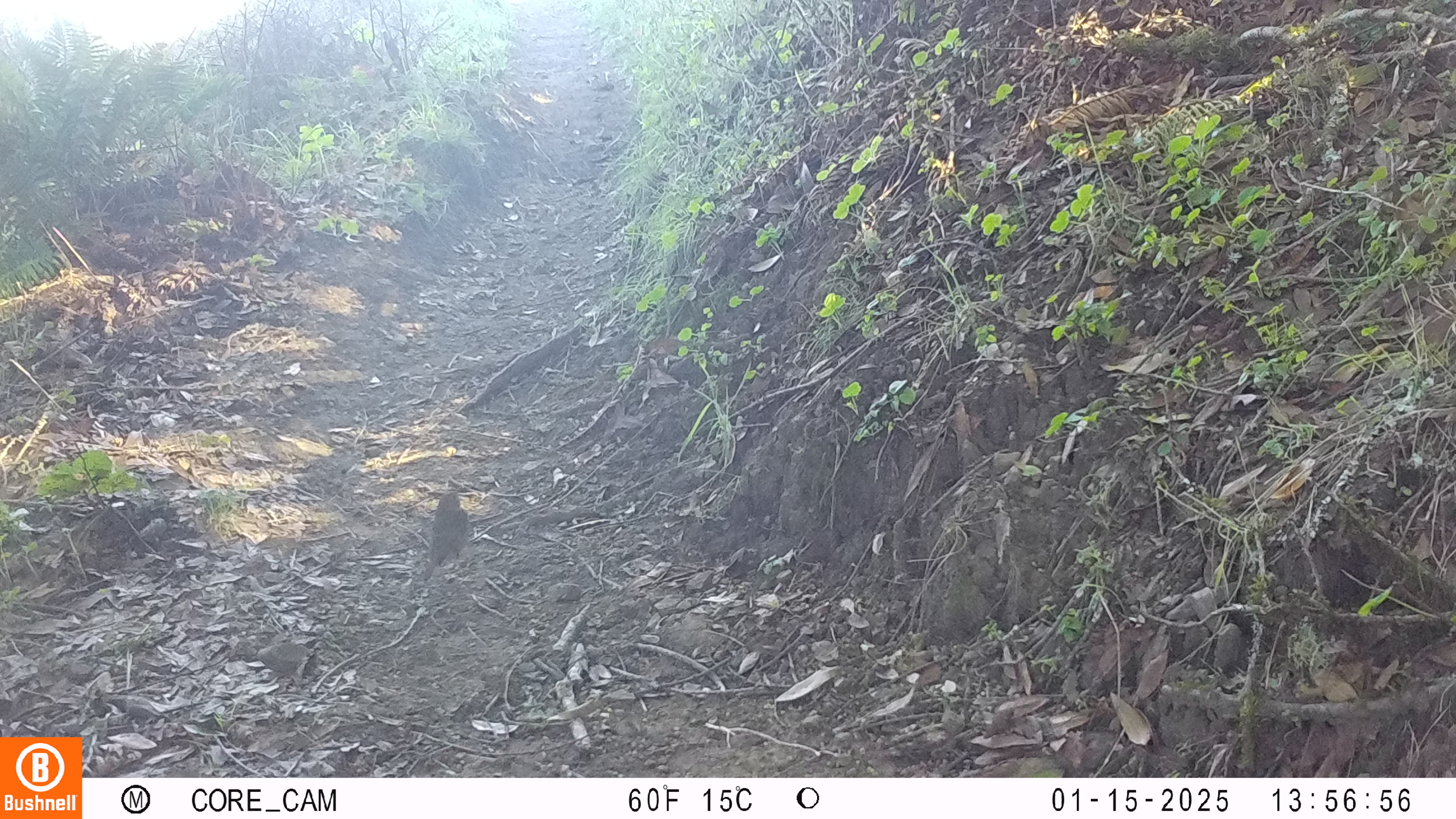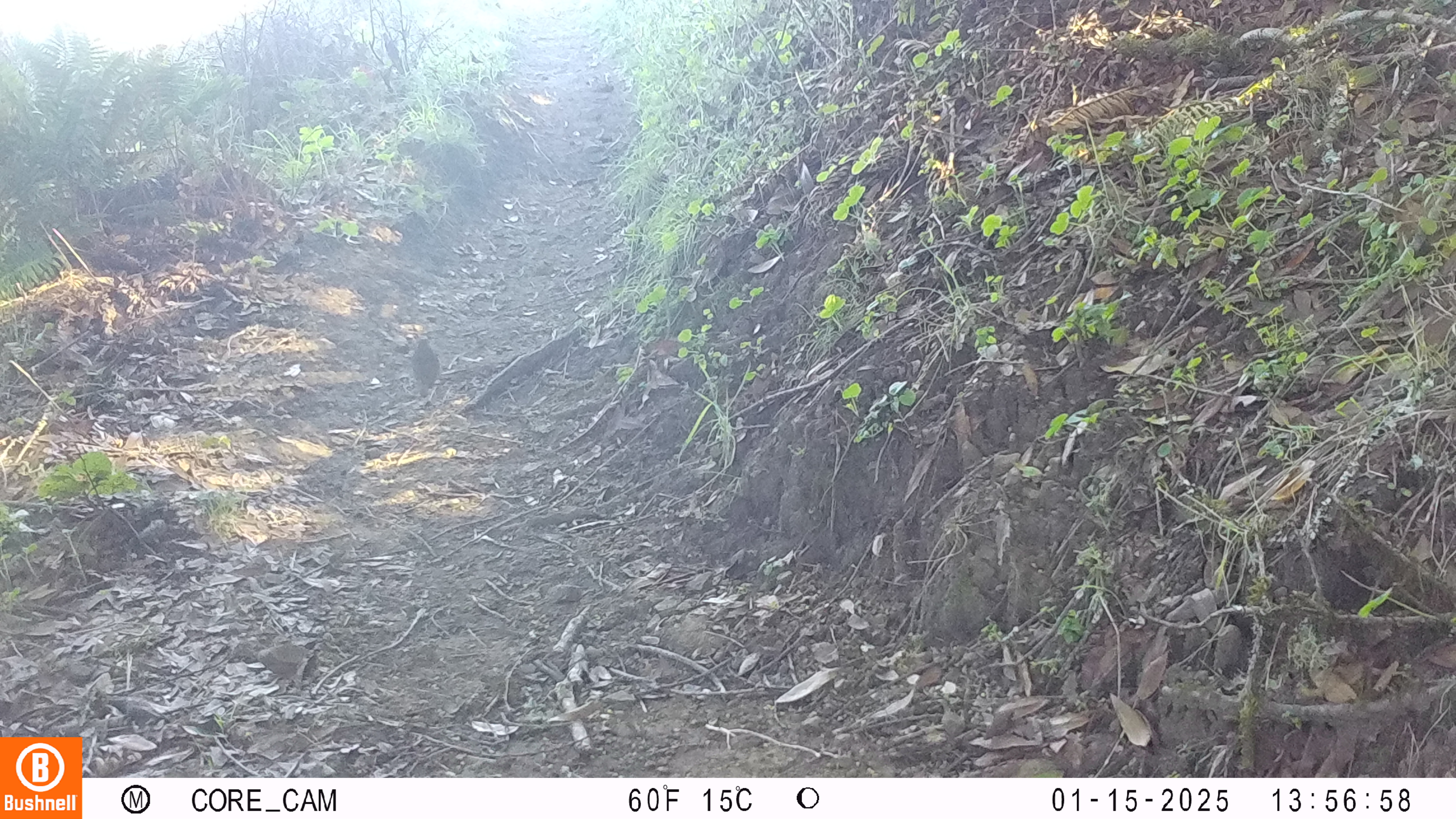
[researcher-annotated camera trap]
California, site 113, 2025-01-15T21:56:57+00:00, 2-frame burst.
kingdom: Animalia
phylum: Chordata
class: Aves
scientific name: Aves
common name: bird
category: unknown bird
Unknown bird (bird) (Aves).